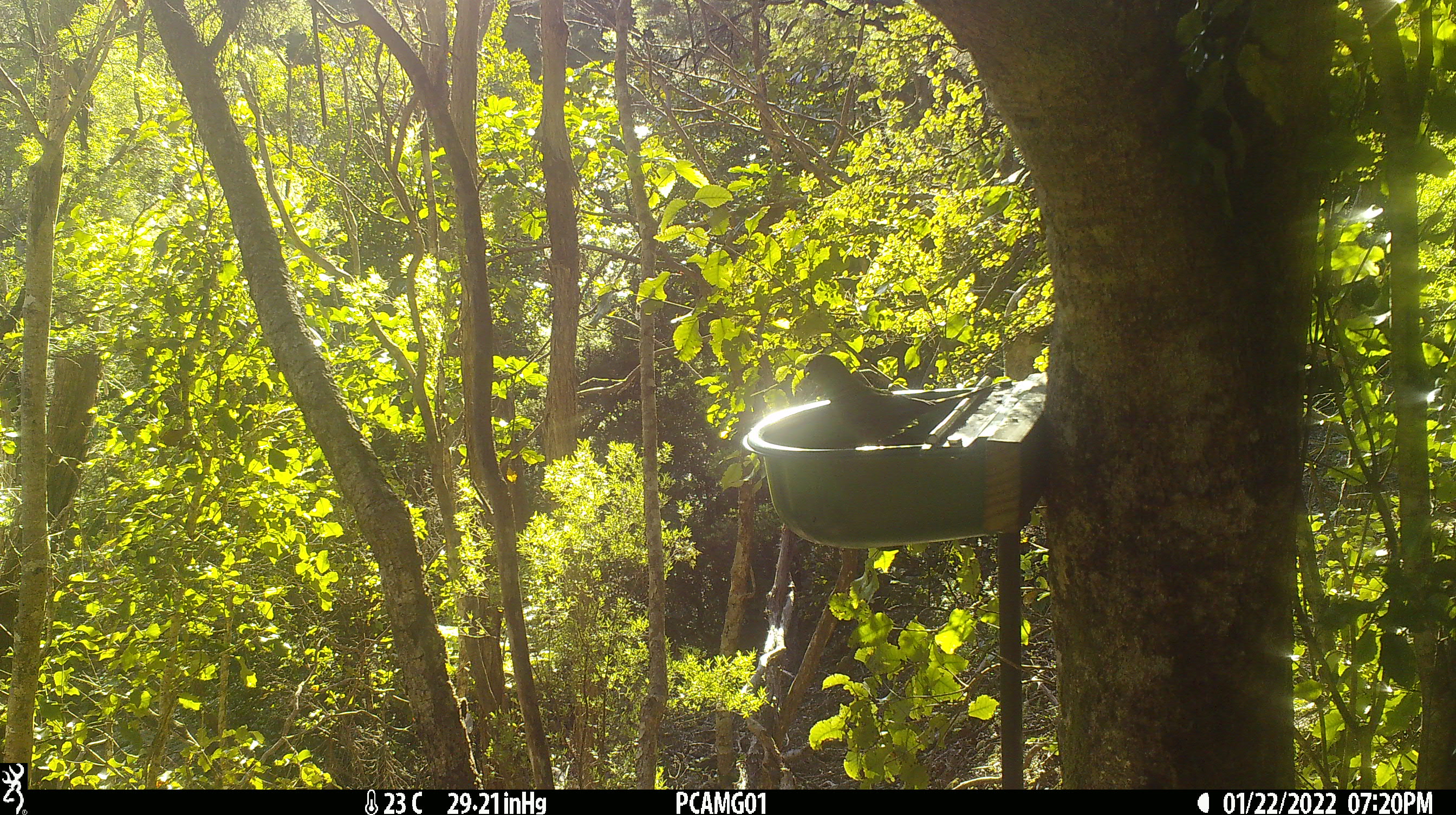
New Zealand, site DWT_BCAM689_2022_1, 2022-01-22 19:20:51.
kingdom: Animalia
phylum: Chordata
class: Aves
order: Psittaciformes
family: Psittaculidae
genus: Cyanoramphus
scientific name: Cyanoramphus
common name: parakeet